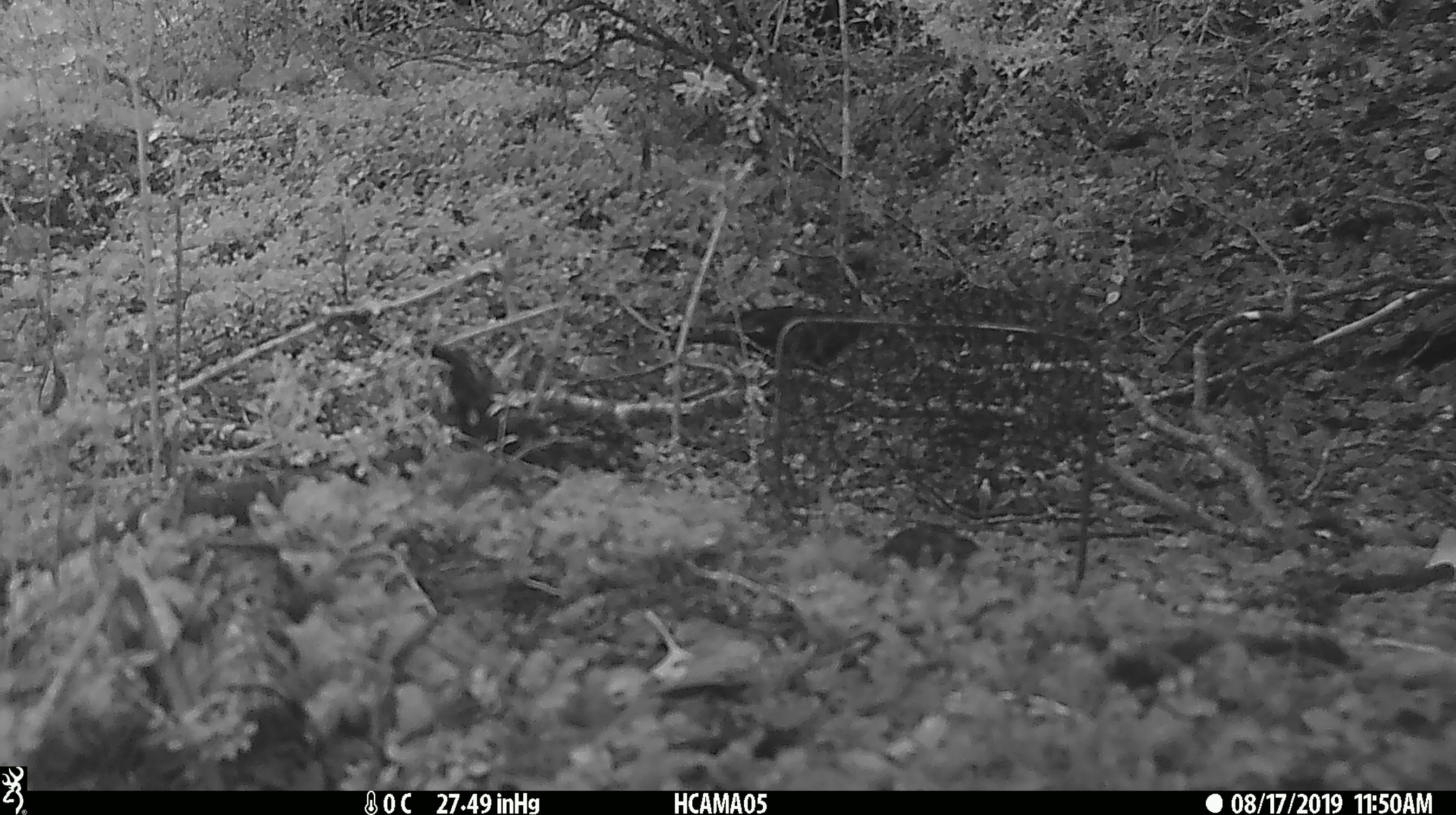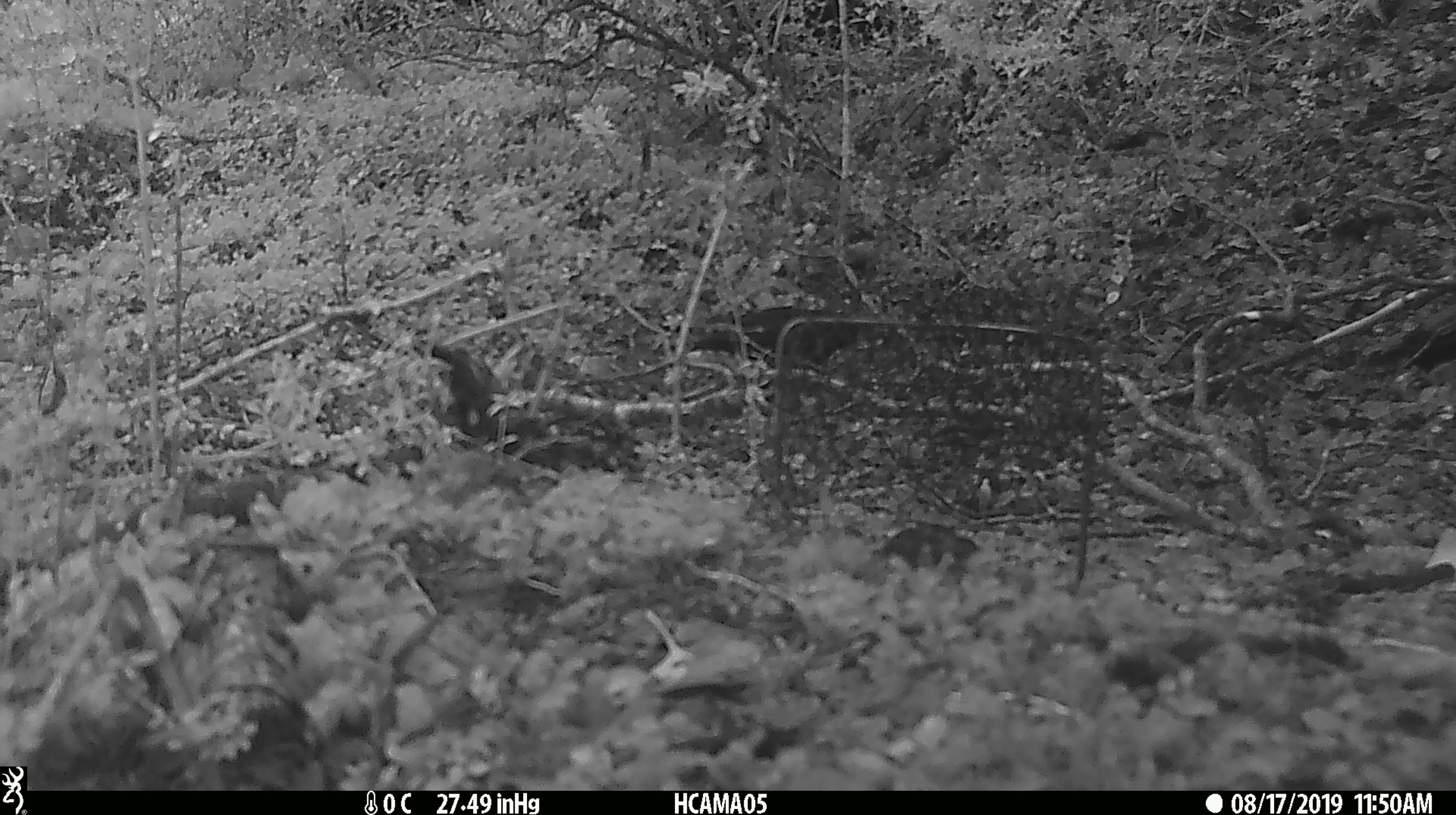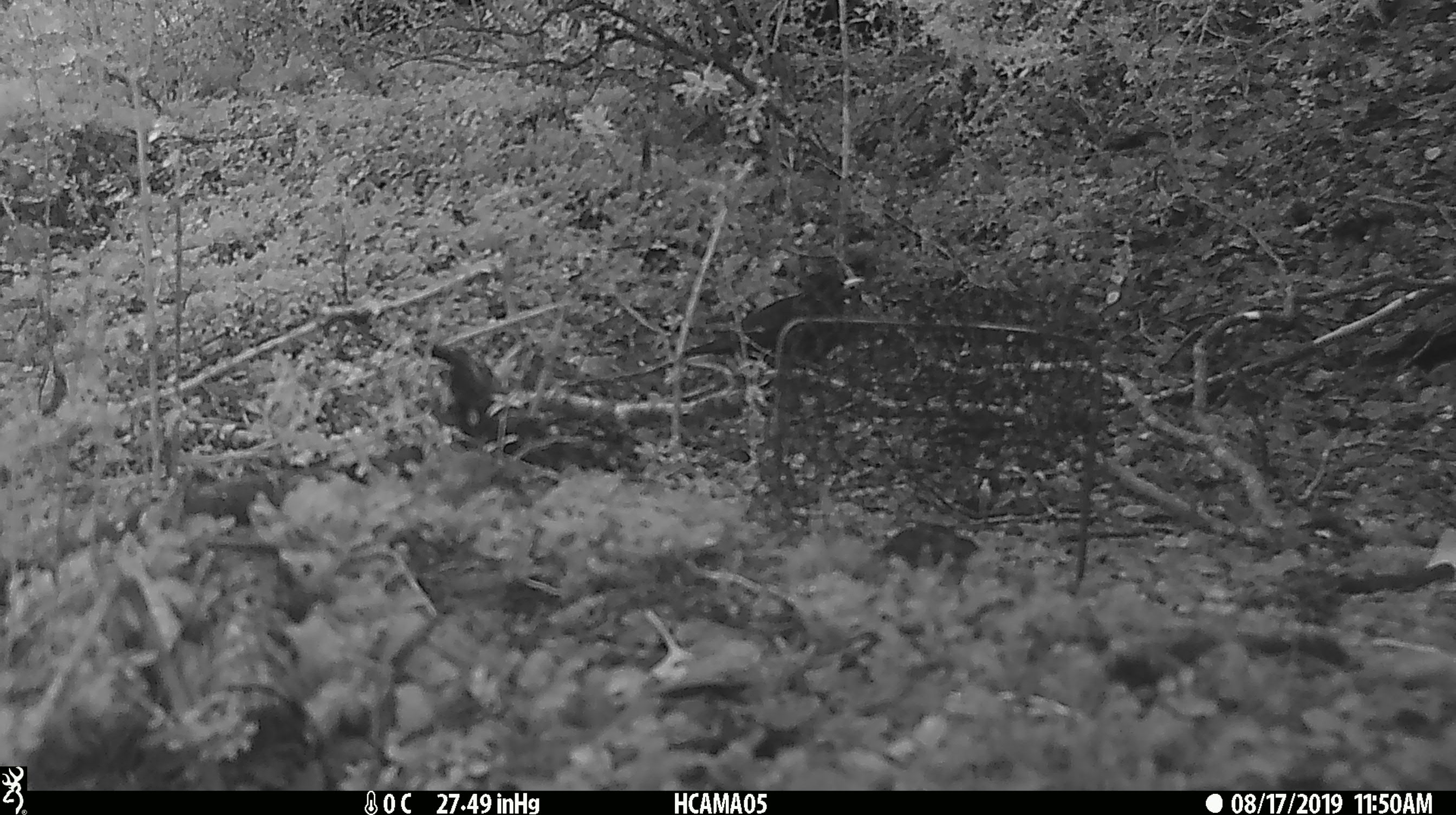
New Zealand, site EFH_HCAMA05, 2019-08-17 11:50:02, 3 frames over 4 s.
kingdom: Animalia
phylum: Chordata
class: Aves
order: Passeriformes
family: Turdidae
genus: Turdus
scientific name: Turdus merula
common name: eurasian blackbird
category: blackbird